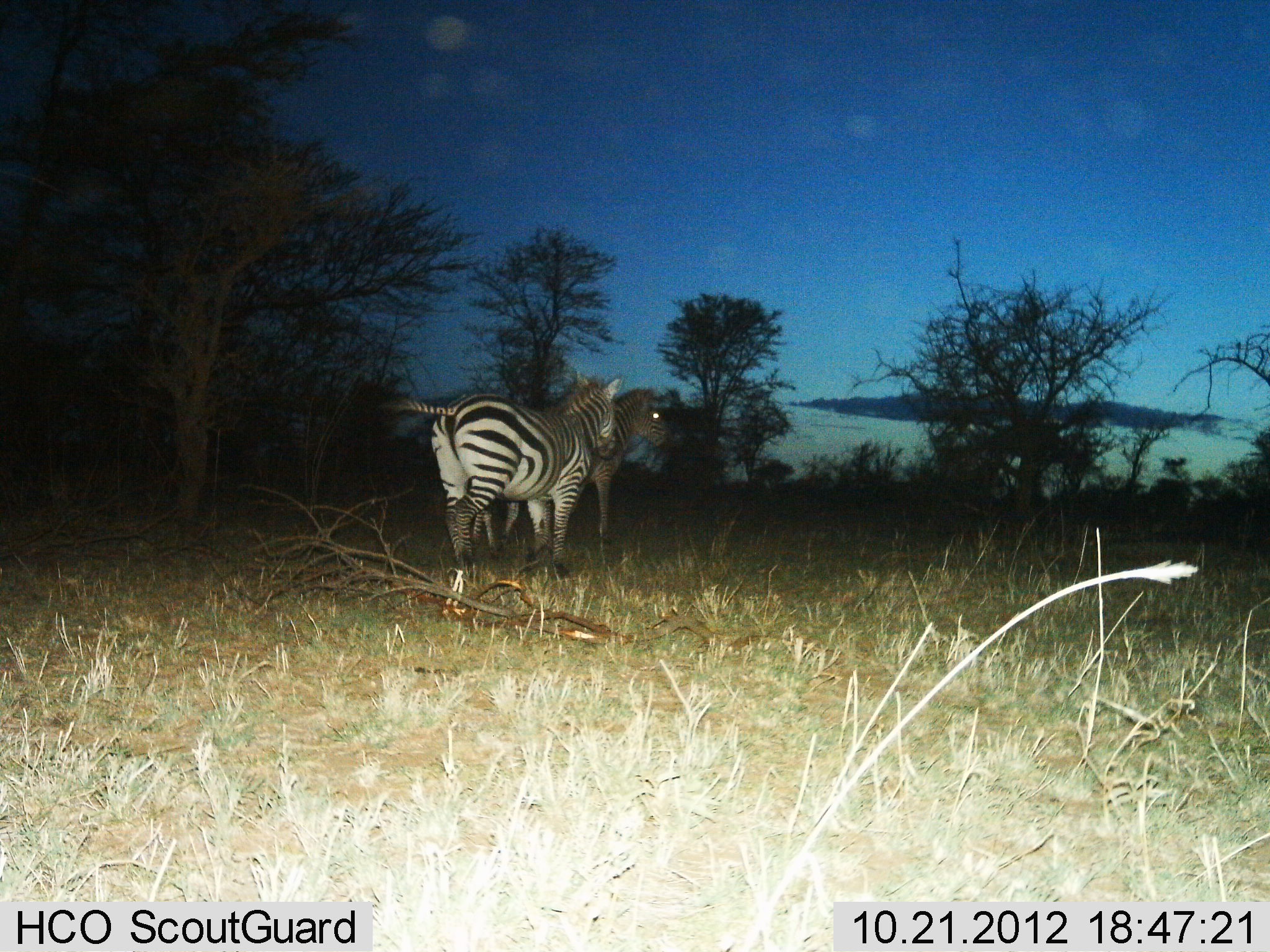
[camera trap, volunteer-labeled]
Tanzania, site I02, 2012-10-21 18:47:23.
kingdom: Animalia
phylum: Chordata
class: Mammalia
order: Perissodactyla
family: Equidae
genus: Equus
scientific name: Equus quagga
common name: plains zebra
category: zebra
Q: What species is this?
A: Zebra (plains zebra) (Equus quagga).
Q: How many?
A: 2.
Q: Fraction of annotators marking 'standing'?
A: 100%.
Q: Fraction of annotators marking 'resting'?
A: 0%.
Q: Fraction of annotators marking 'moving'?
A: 10%.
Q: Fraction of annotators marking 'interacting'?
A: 10%.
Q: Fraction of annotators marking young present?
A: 0%.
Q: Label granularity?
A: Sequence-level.